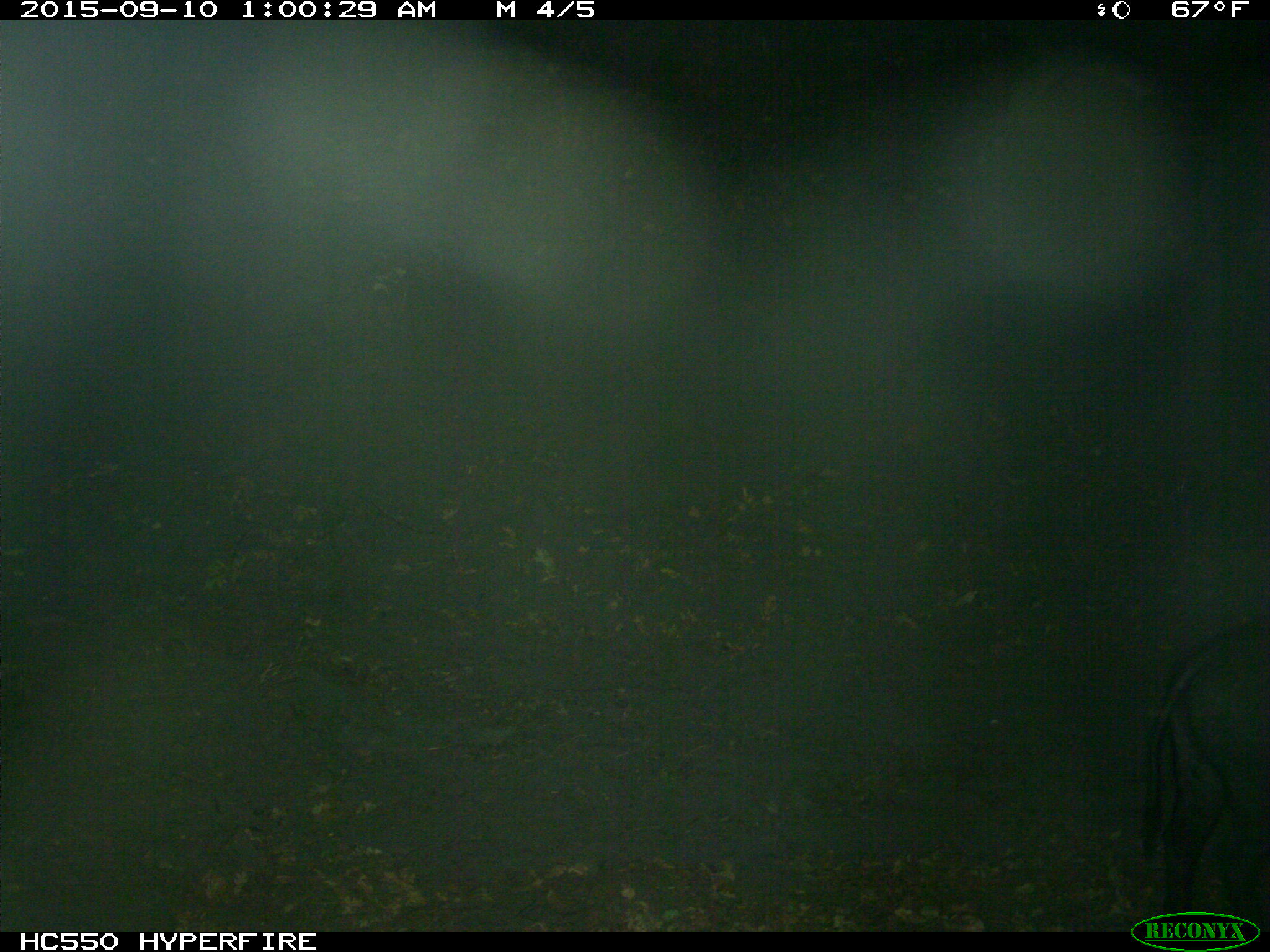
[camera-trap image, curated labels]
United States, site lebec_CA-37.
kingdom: Animalia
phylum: Chordata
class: Mammalia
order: Artiodactyla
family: Suidae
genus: Sus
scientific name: Sus scrofa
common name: wild boar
Sus scrofa (wild boar).